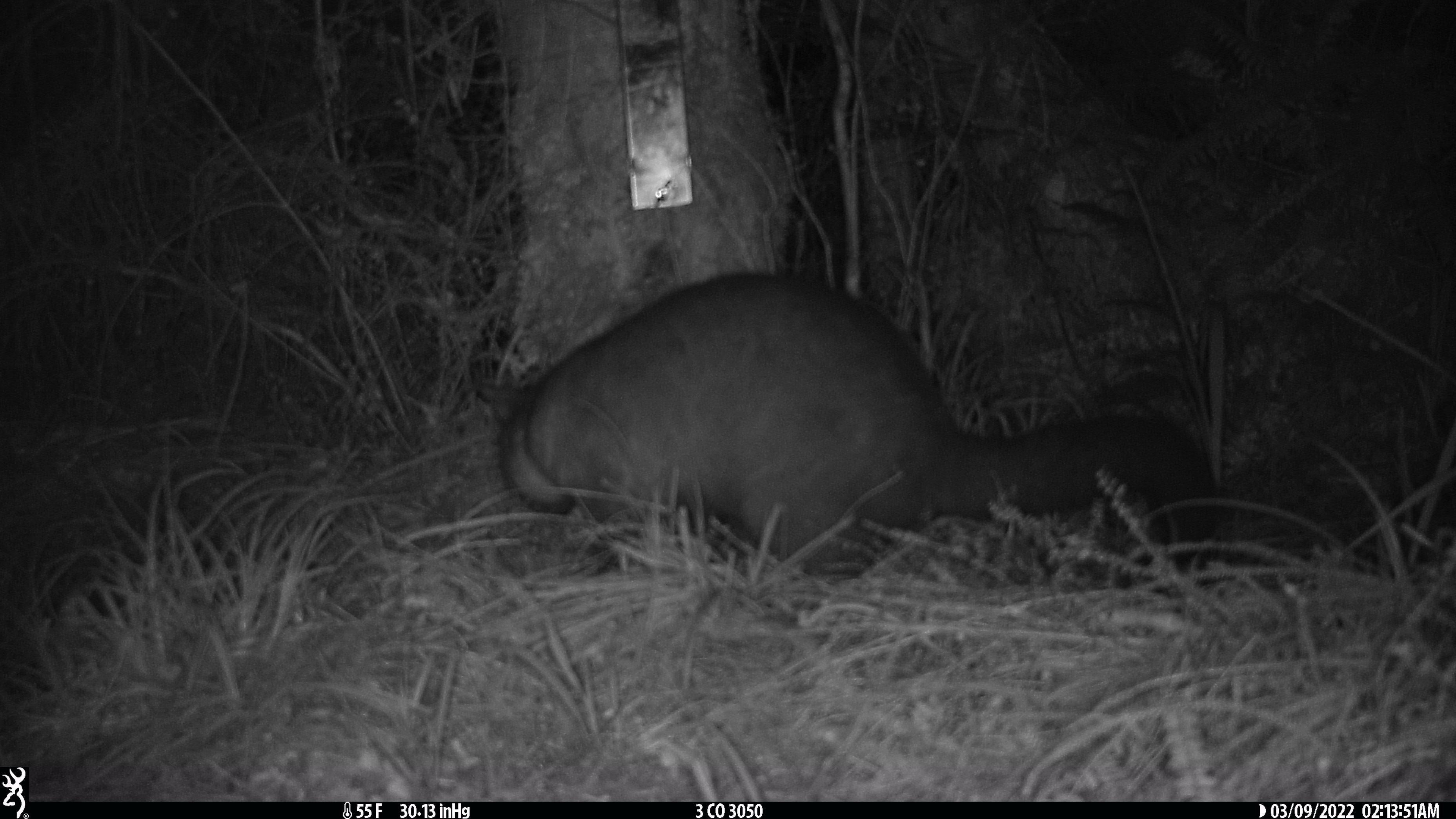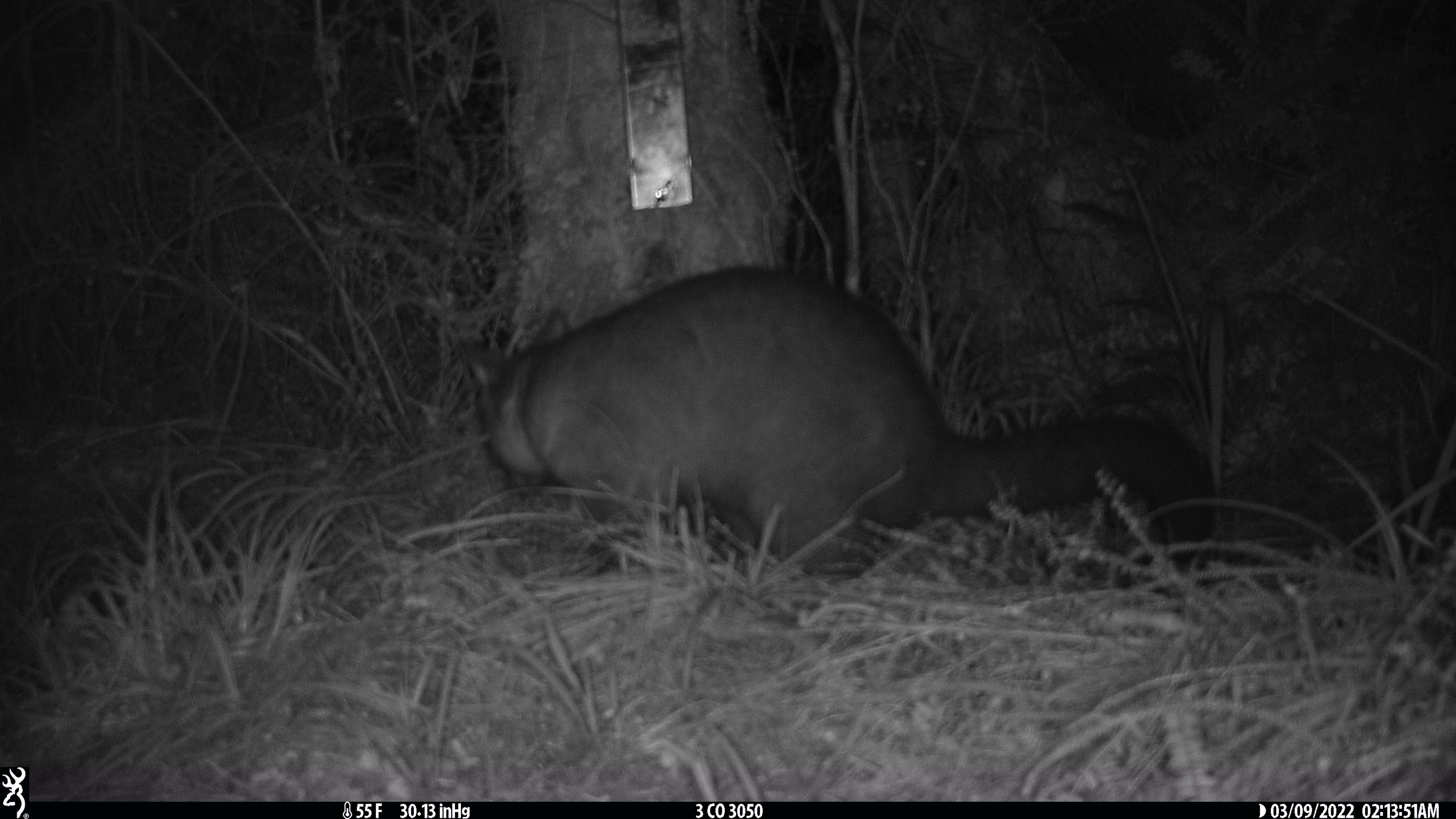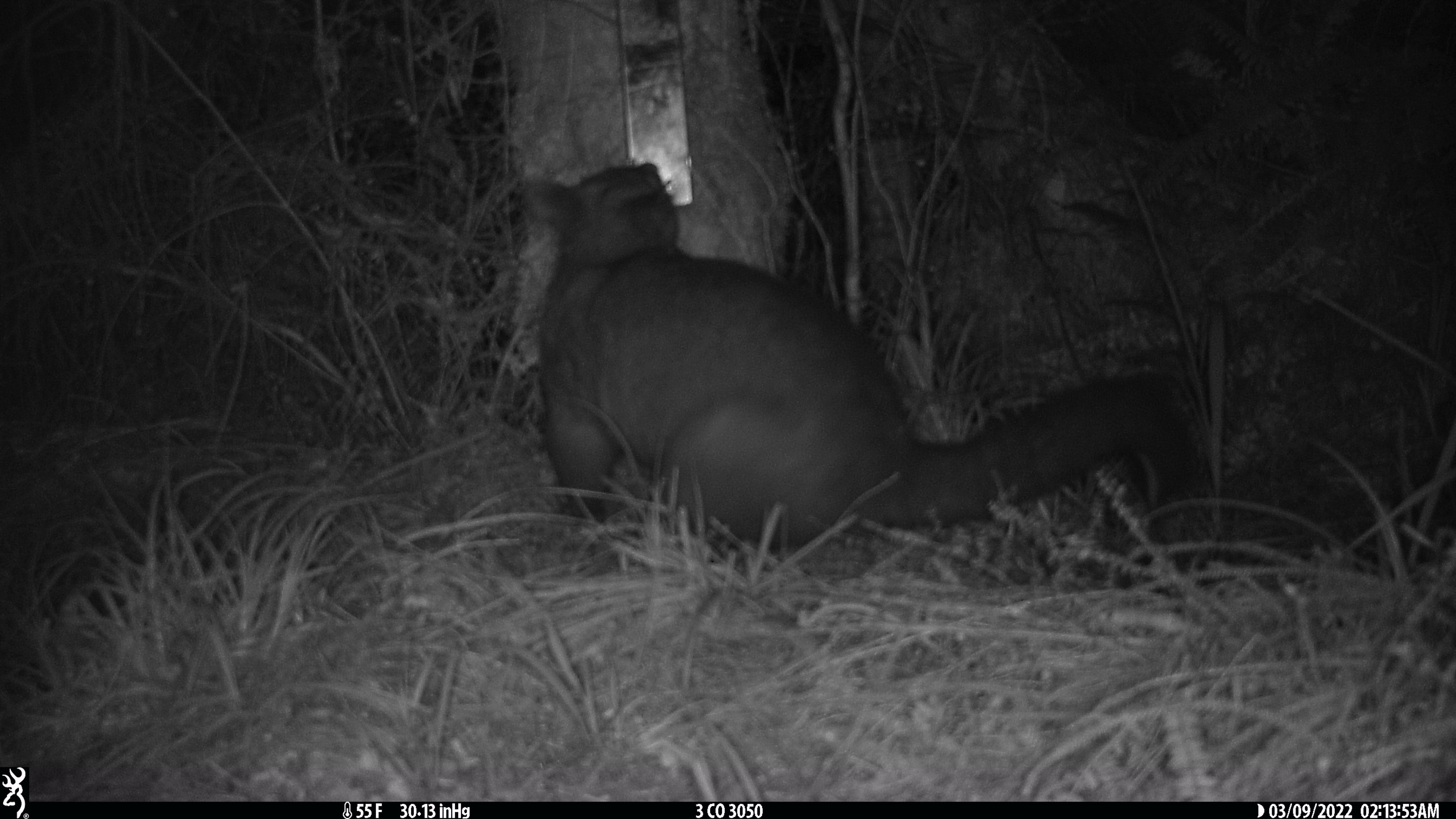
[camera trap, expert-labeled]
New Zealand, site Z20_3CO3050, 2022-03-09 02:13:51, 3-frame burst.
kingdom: Animalia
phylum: Chordata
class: Mammalia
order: Diprotodontia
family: Phalangeridae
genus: Trichosurus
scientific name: Trichosurus vulpecula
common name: common brushtail possum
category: possum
Possum (common brushtail possum) (Trichosurus vulpecula).